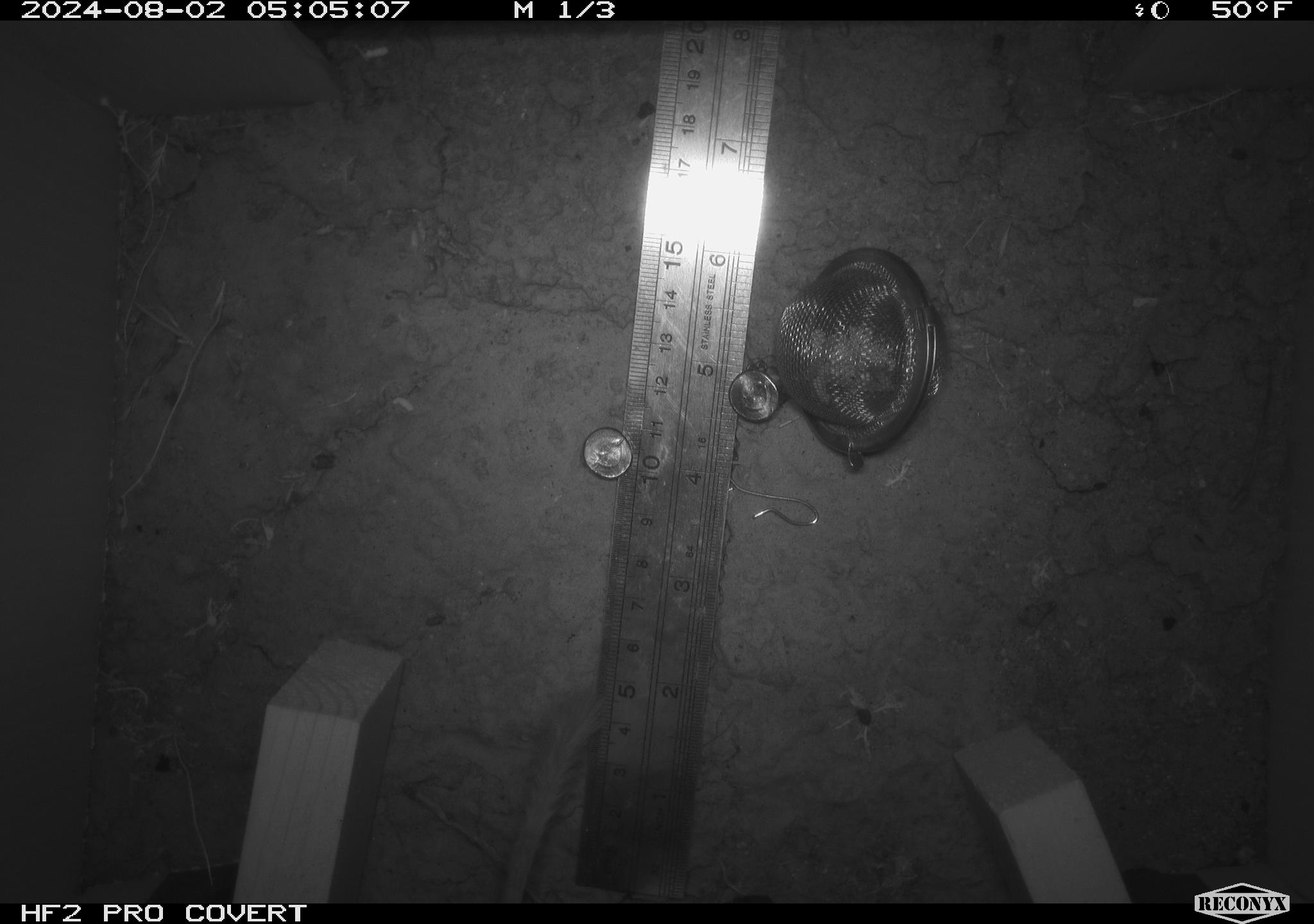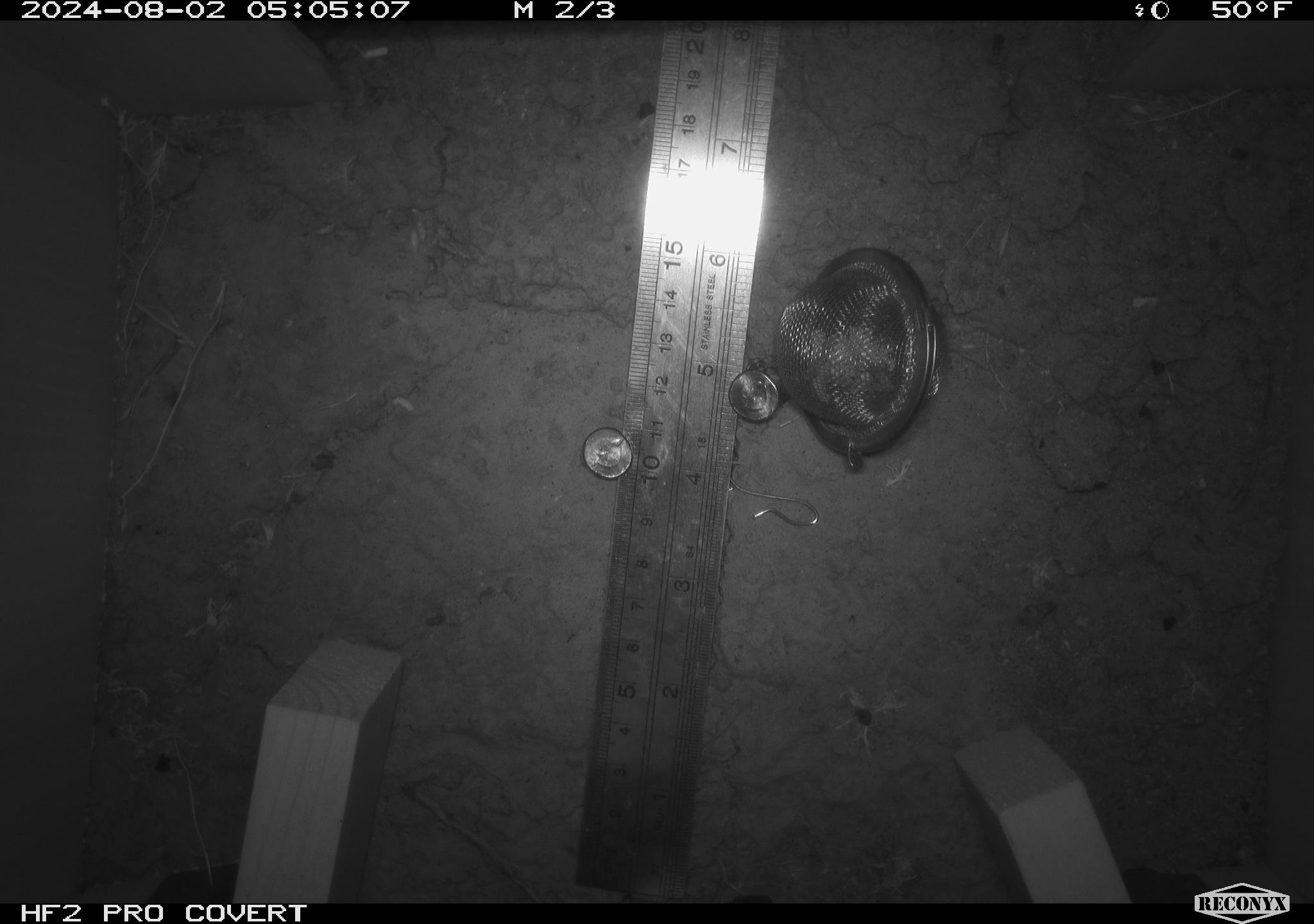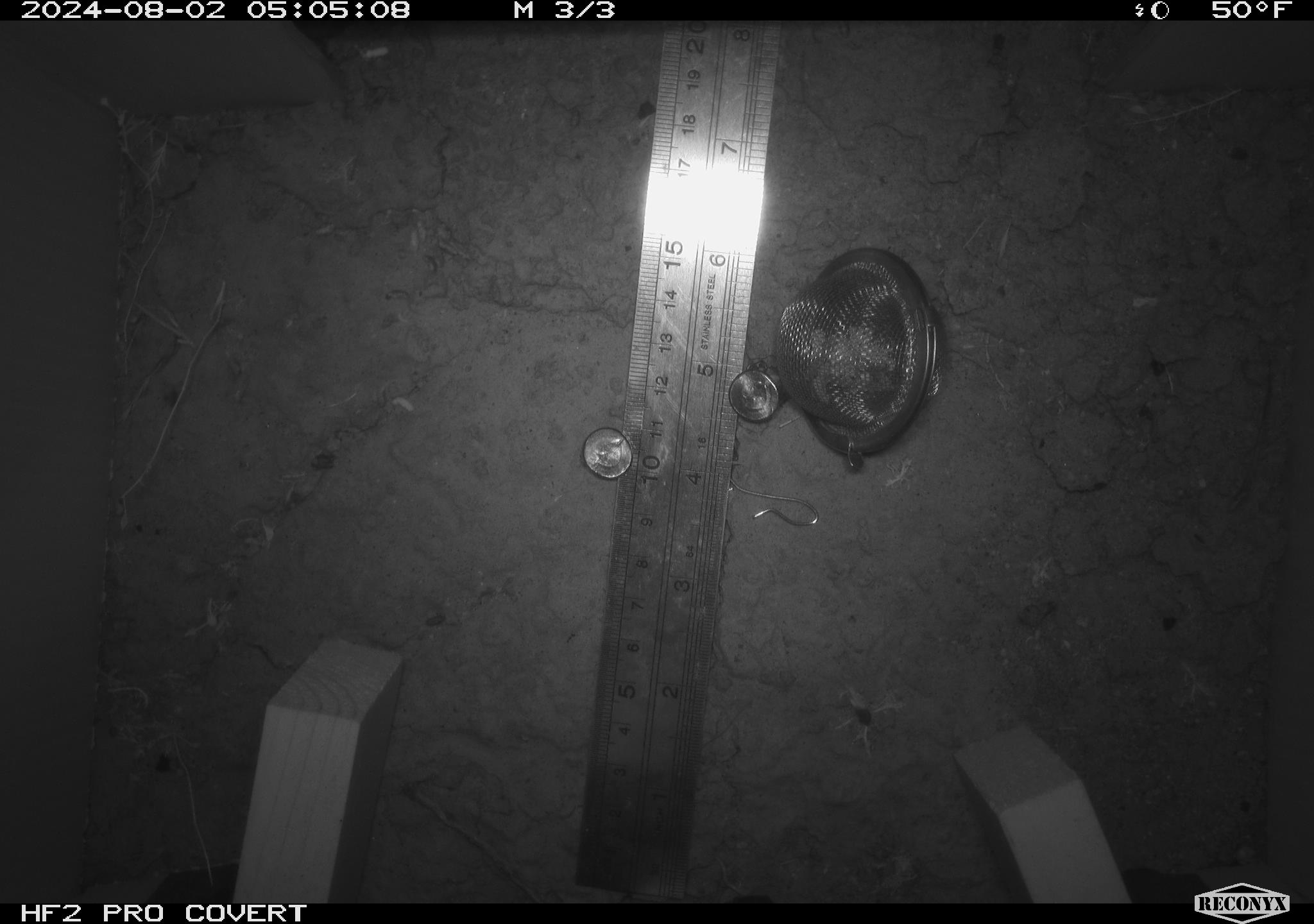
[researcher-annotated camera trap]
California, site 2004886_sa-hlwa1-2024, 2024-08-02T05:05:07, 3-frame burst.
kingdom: Animalia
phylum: Chordata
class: Mammalia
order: Rodentia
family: Heteromyidae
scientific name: Heteromyidae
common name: kangaroo rats and pocket mice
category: heteromyidae family